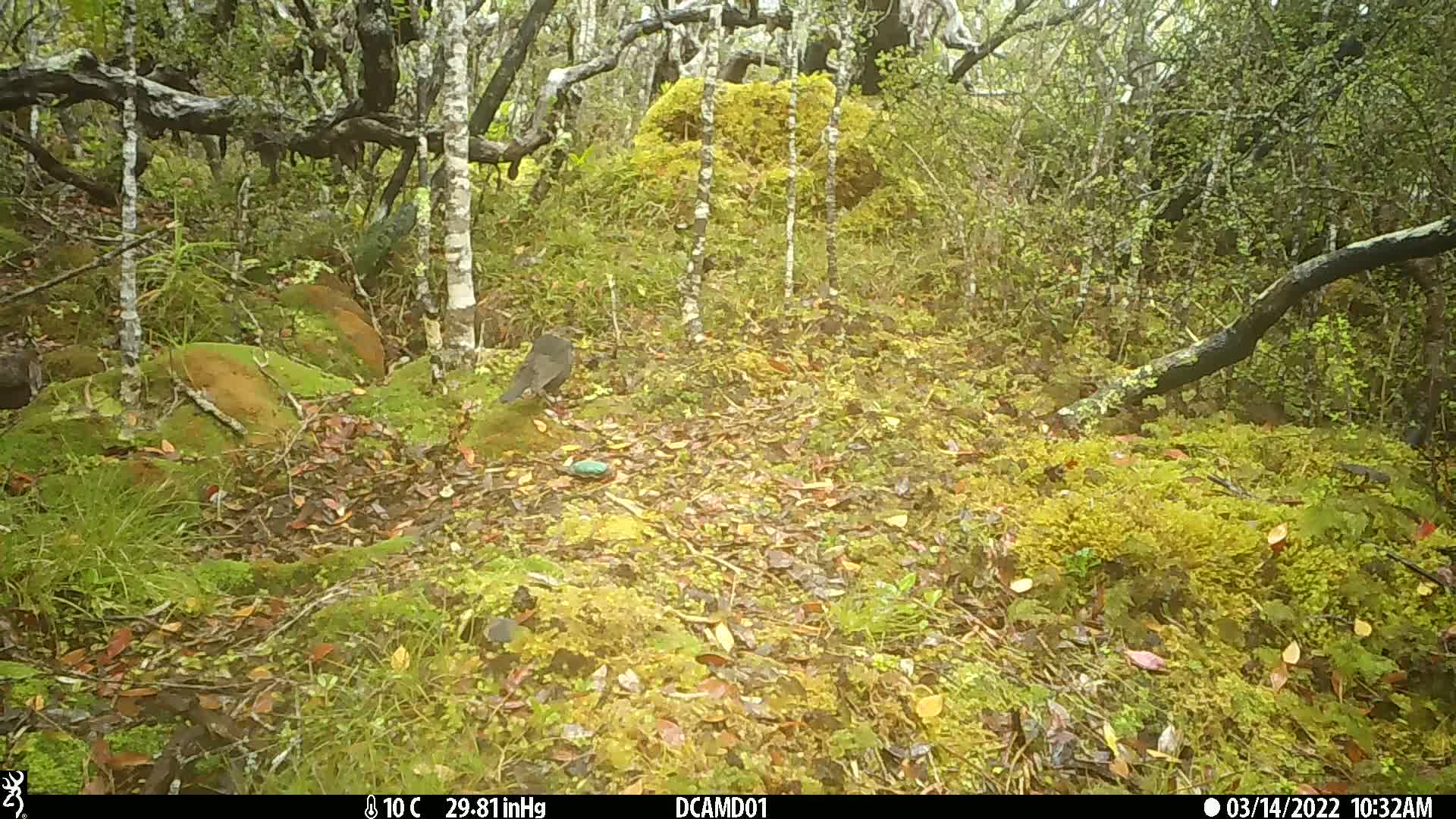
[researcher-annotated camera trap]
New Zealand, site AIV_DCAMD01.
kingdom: Animalia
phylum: Chordata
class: Aves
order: Passeriformes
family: Turdidae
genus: Turdus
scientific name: Turdus merula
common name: eurasian blackbird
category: blackbird